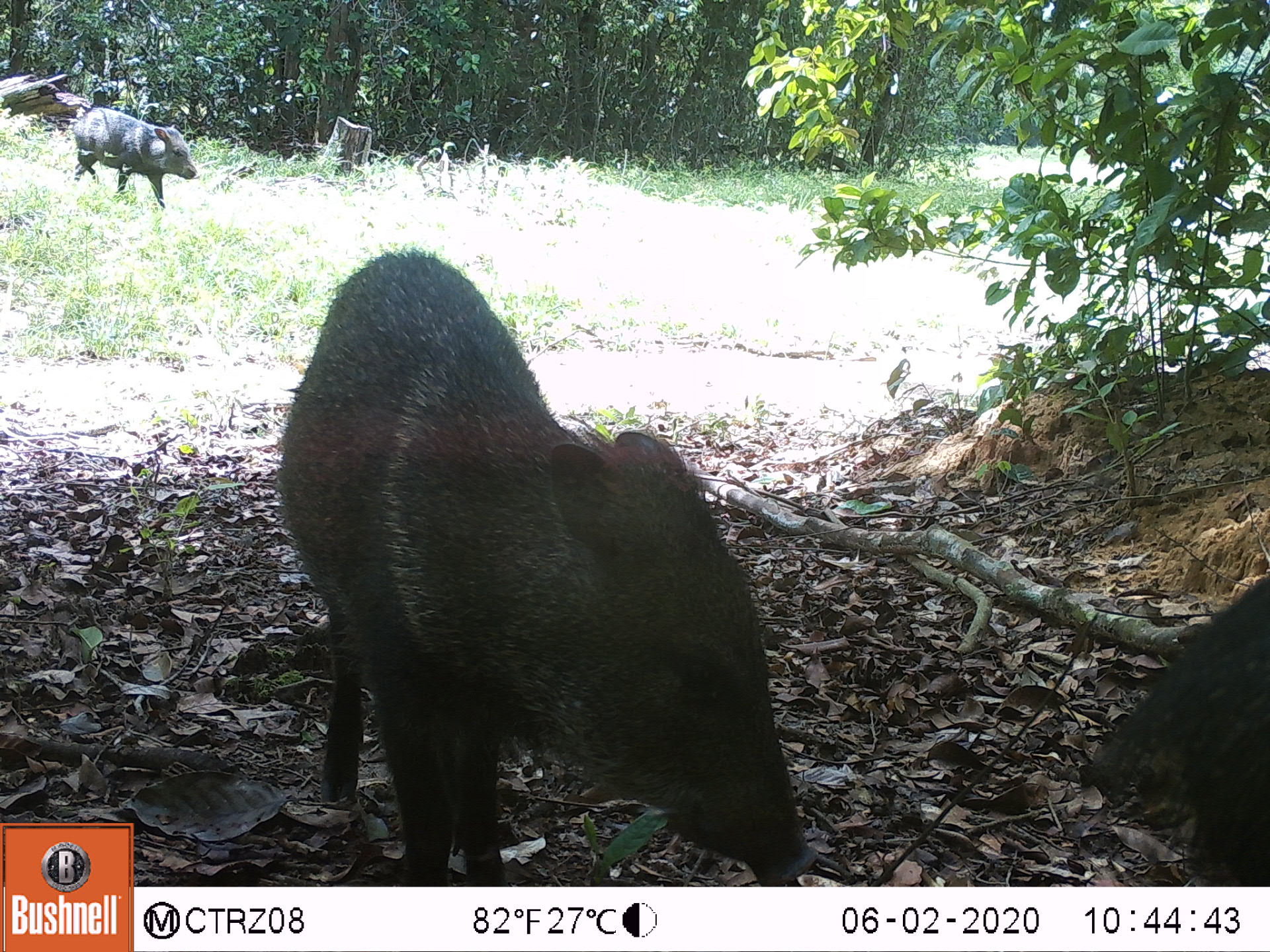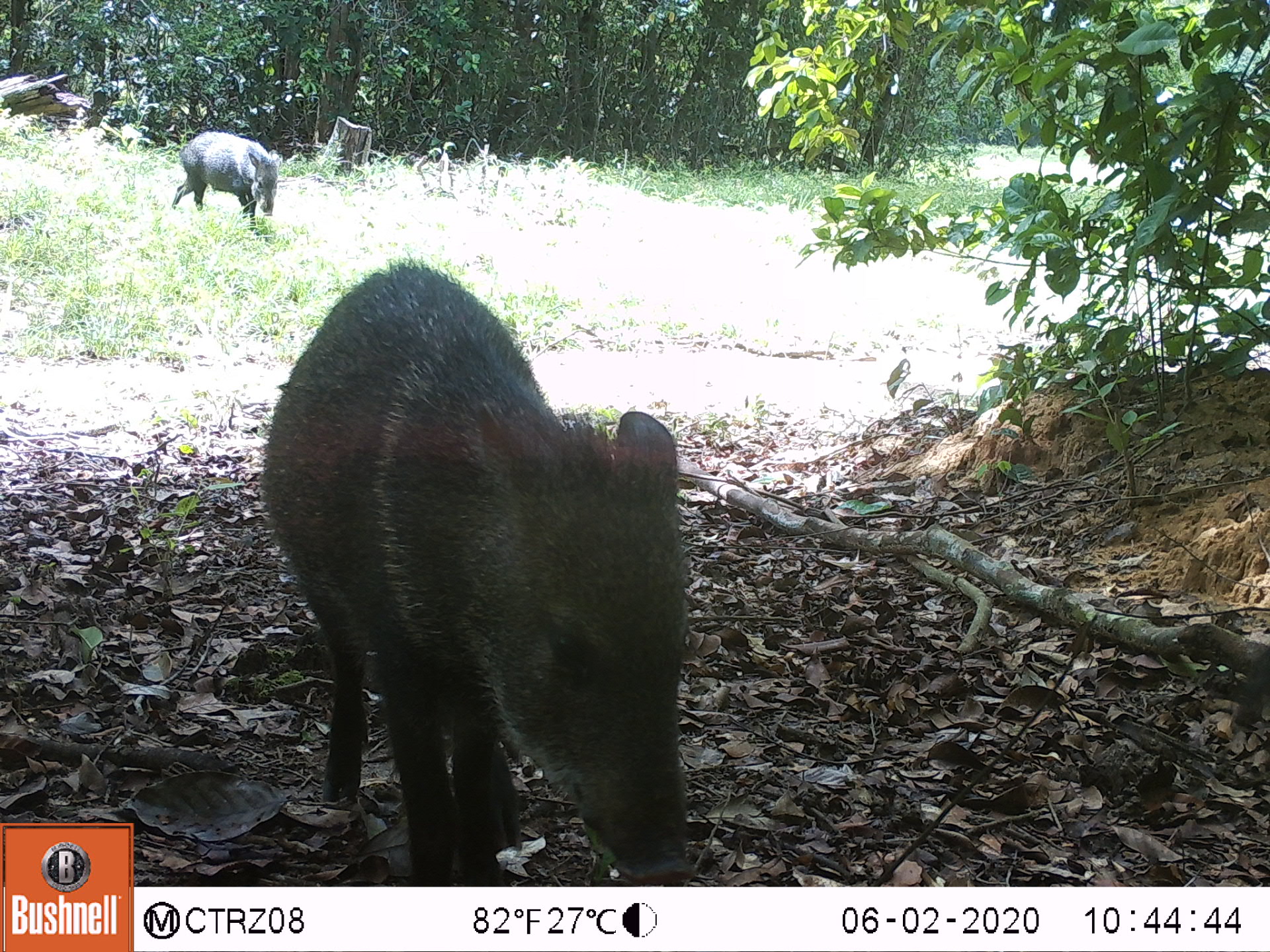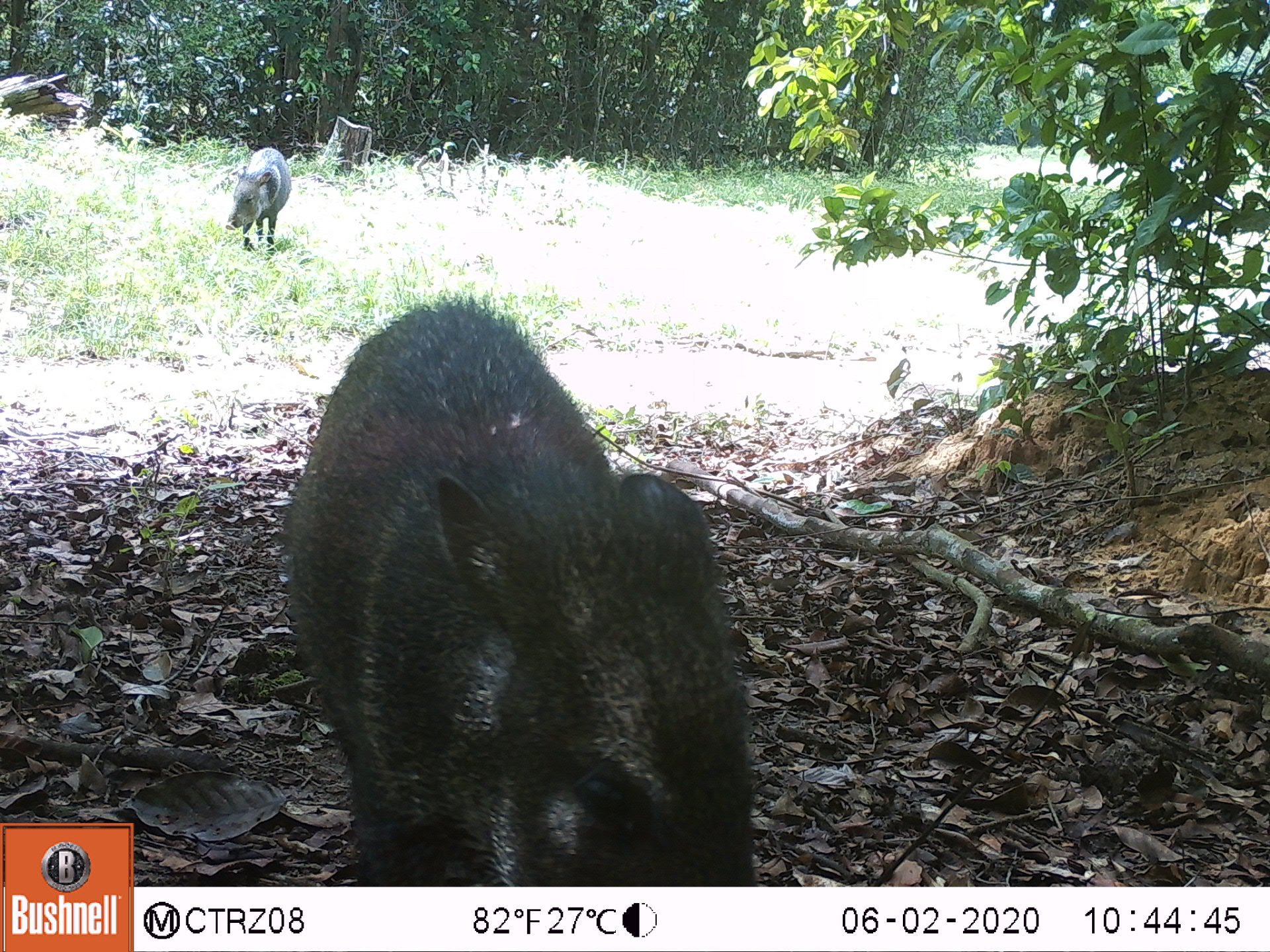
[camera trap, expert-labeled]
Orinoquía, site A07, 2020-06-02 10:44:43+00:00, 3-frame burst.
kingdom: Animalia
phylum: Chordata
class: Mammalia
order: Artiodactyla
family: Tayassuidae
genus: Pecari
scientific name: Pecari tajacu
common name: collared peccary